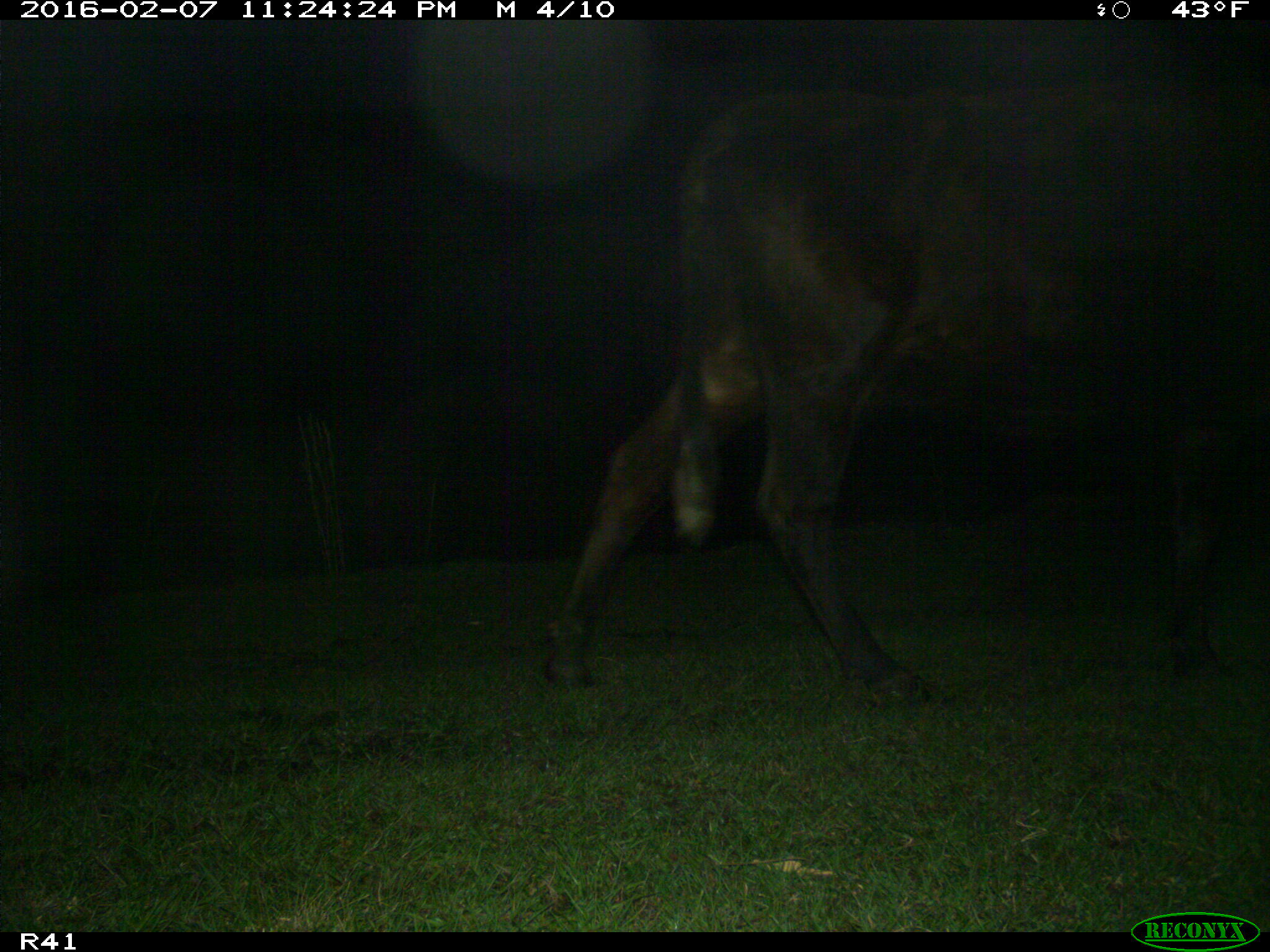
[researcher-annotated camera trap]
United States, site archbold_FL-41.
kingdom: Animalia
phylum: Chordata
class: Mammalia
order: Artiodactyla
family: Bovidae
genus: Bos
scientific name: Bos taurus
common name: domestic cow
Bos taurus (domestic cow).